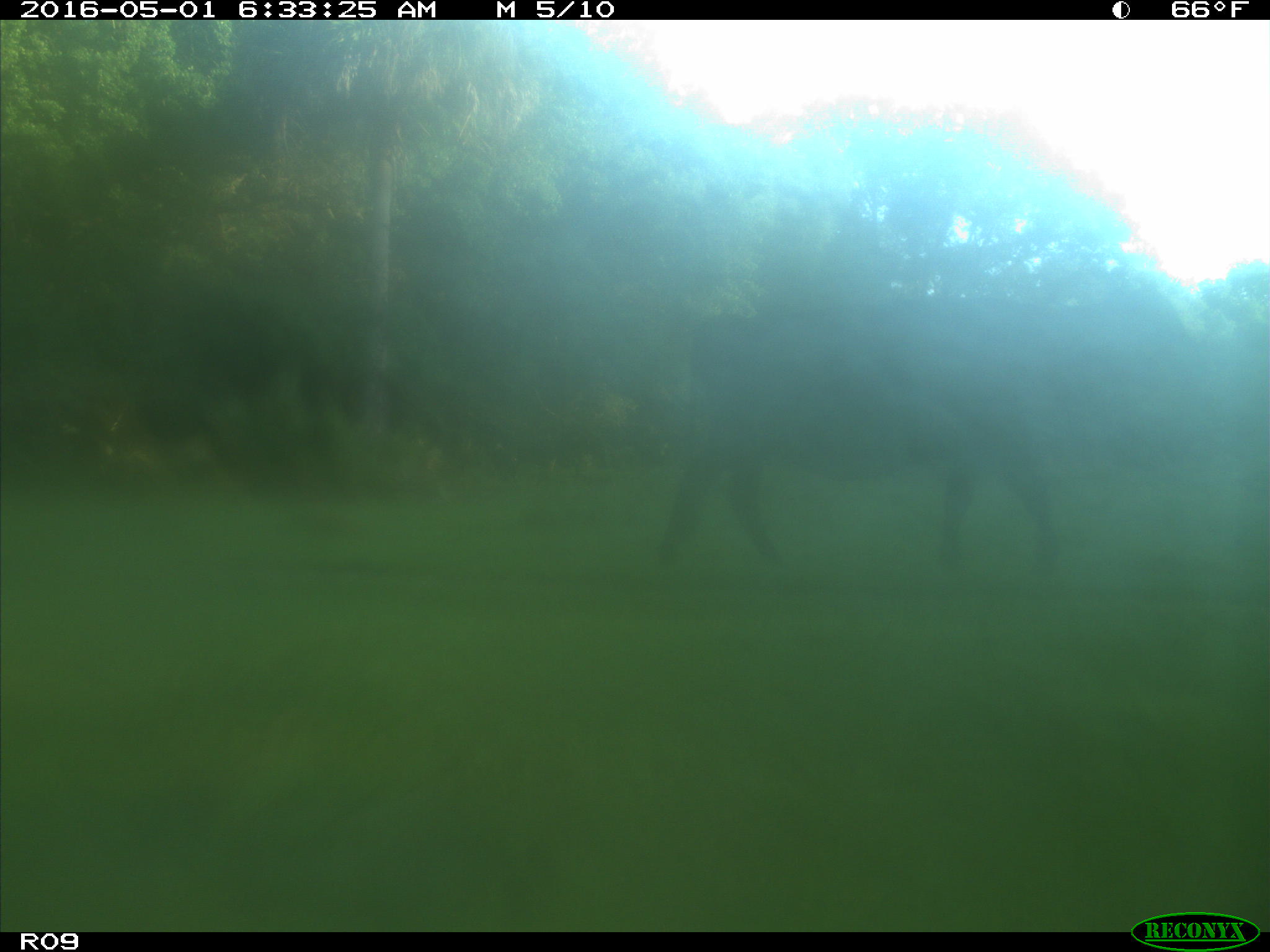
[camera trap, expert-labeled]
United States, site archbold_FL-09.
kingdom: Animalia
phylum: Chordata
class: Mammalia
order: Artiodactyla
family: Bovidae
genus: Bos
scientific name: Bos taurus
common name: domestic cow